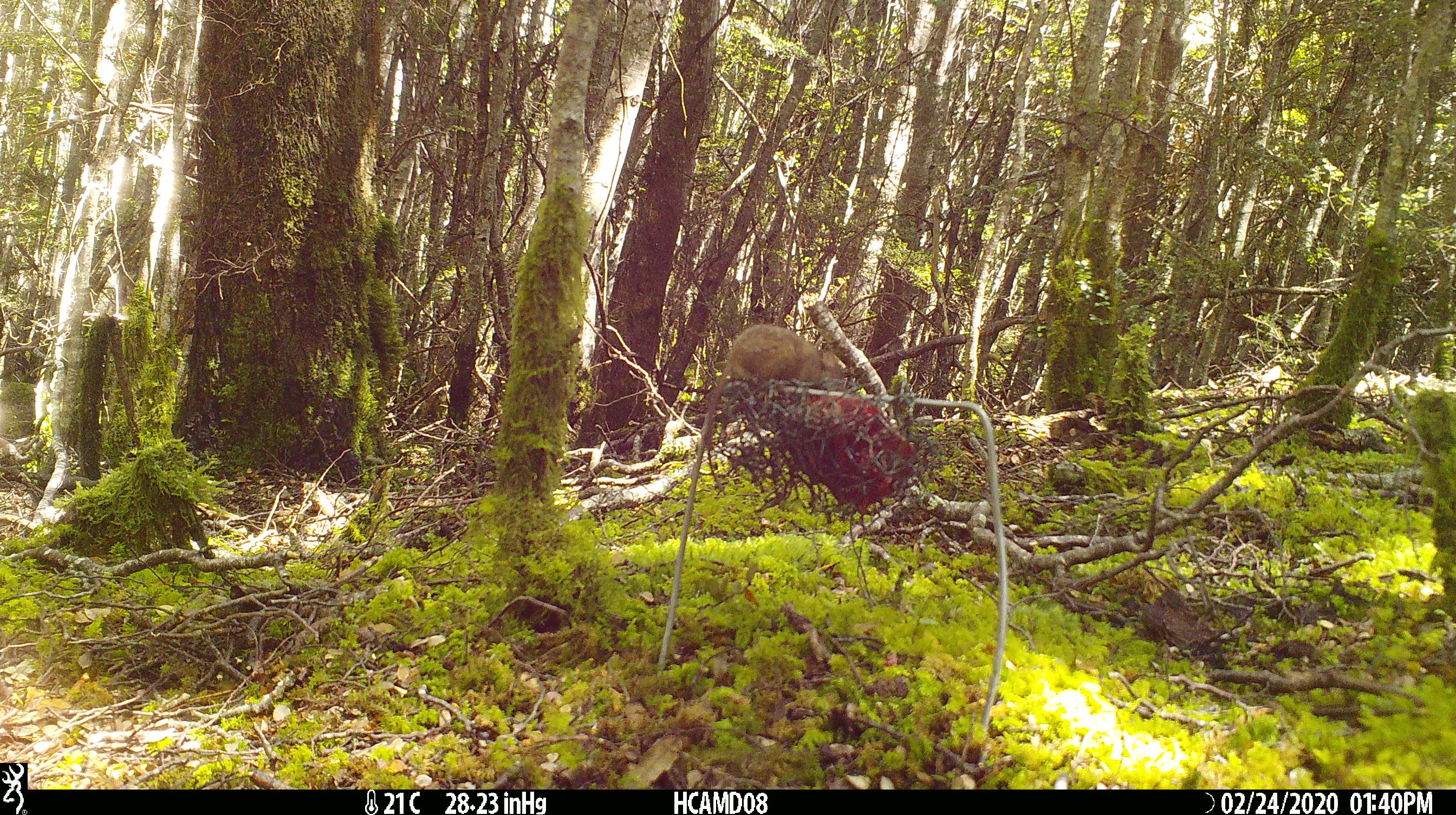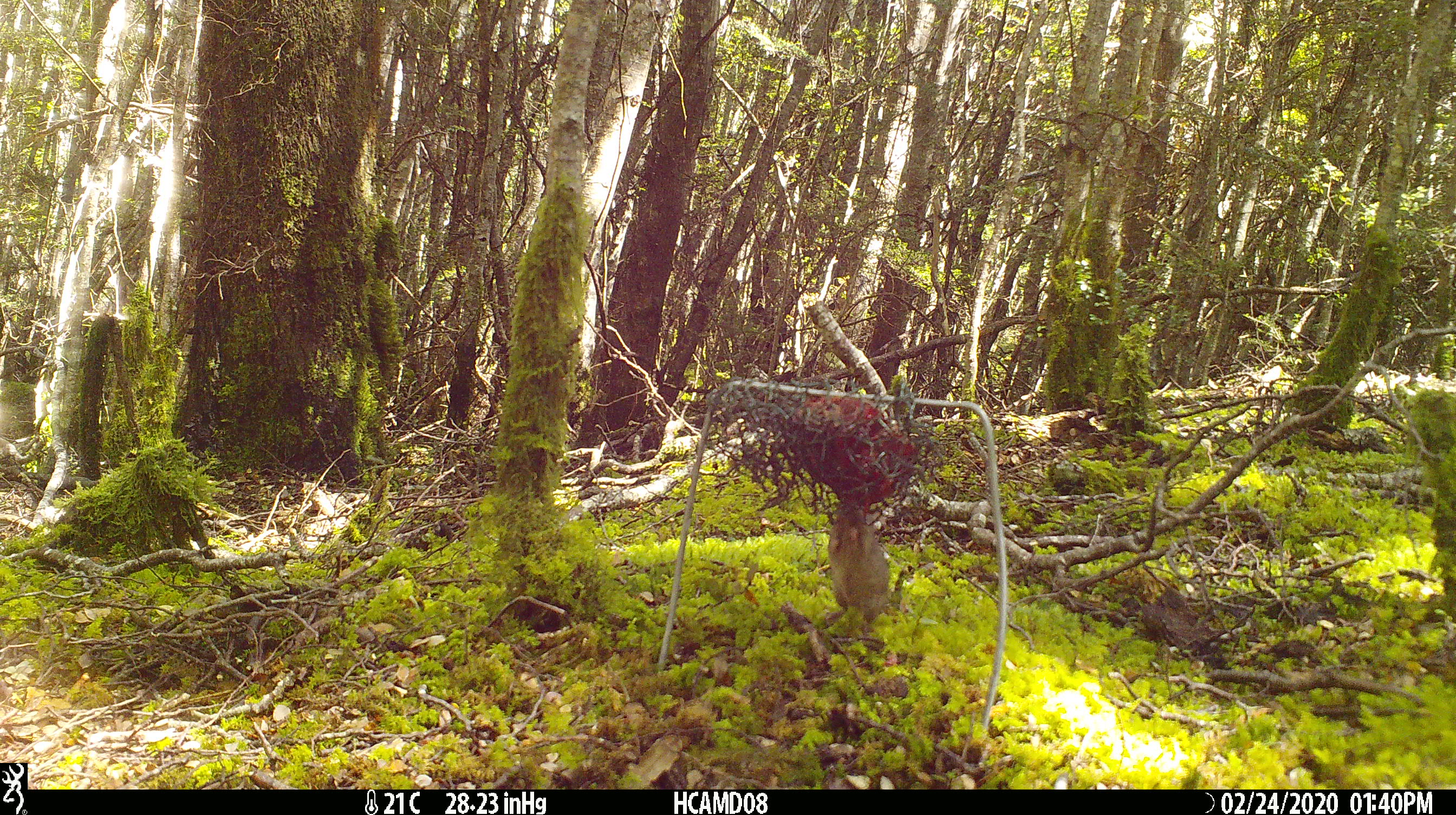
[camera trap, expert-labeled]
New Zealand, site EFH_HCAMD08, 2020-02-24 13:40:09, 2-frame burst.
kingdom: Animalia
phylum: Chordata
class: Mammalia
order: Rodentia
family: Muridae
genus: Mus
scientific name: Mus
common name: mouse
Mouse (Mus).